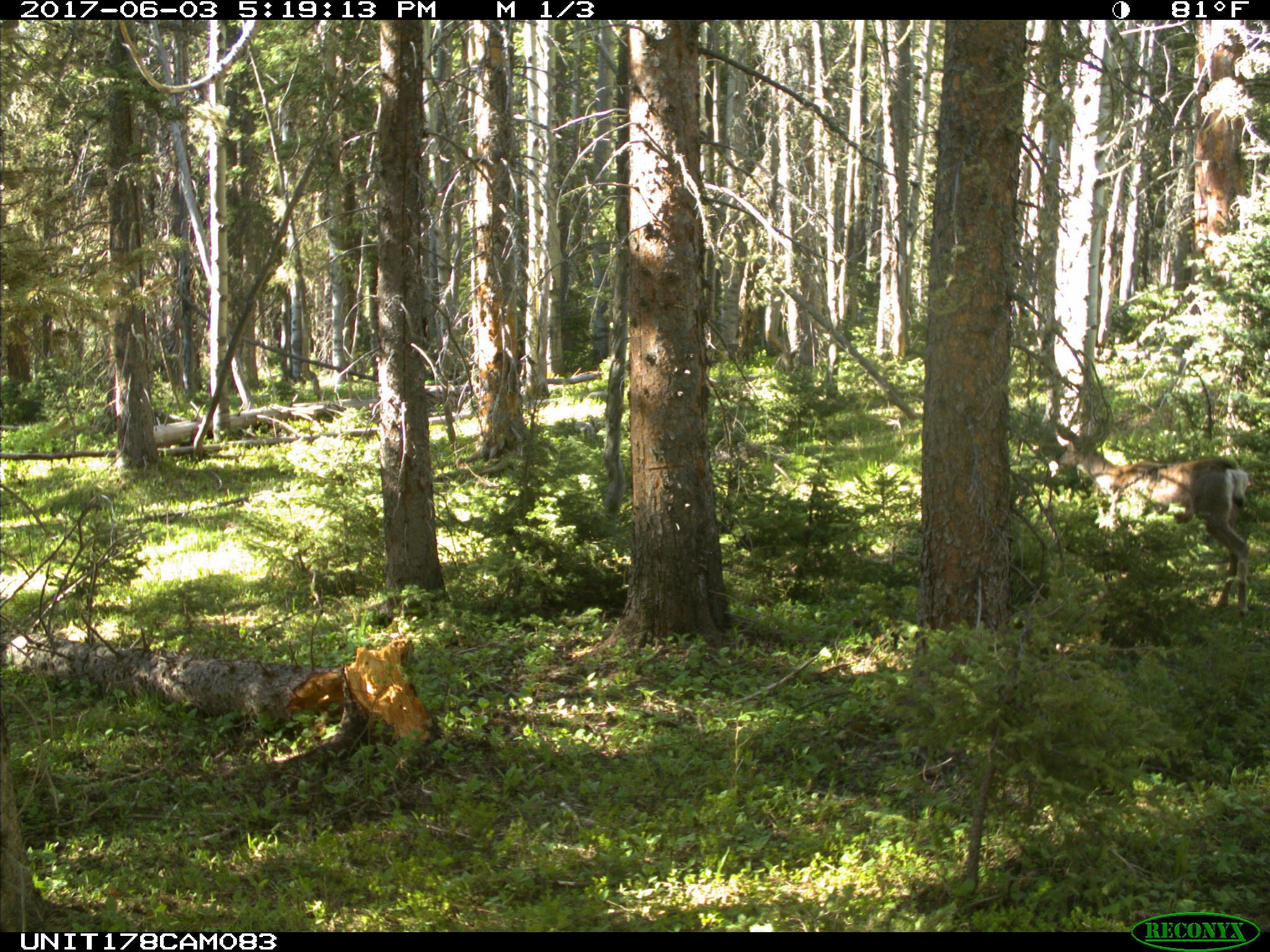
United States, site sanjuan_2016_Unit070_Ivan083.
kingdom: Animalia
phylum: Chordata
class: Mammalia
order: Artiodactyla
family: Cervidae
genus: Odocoileus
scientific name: Odocoileus hemionus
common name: mule deer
Odocoileus hemionus (mule deer).